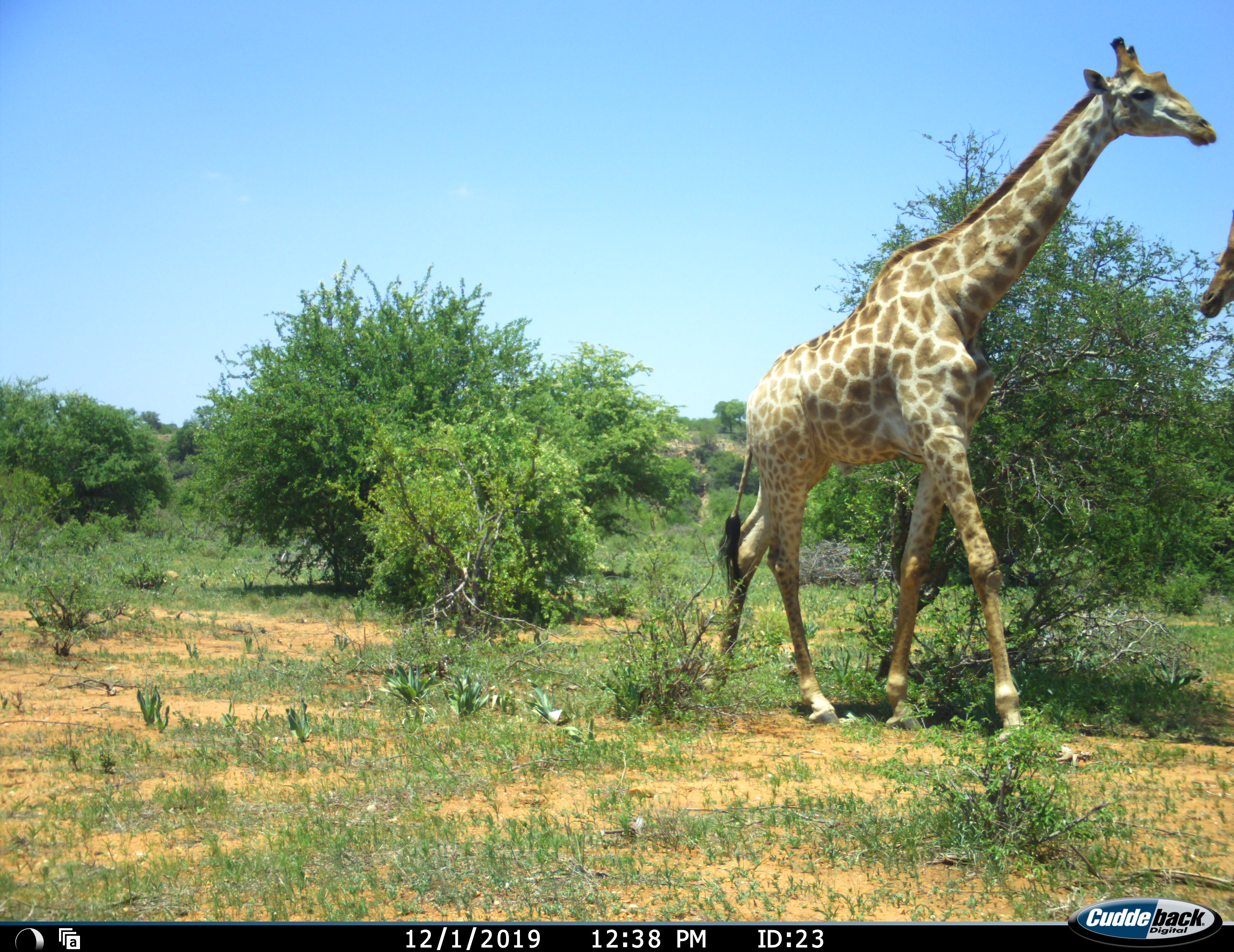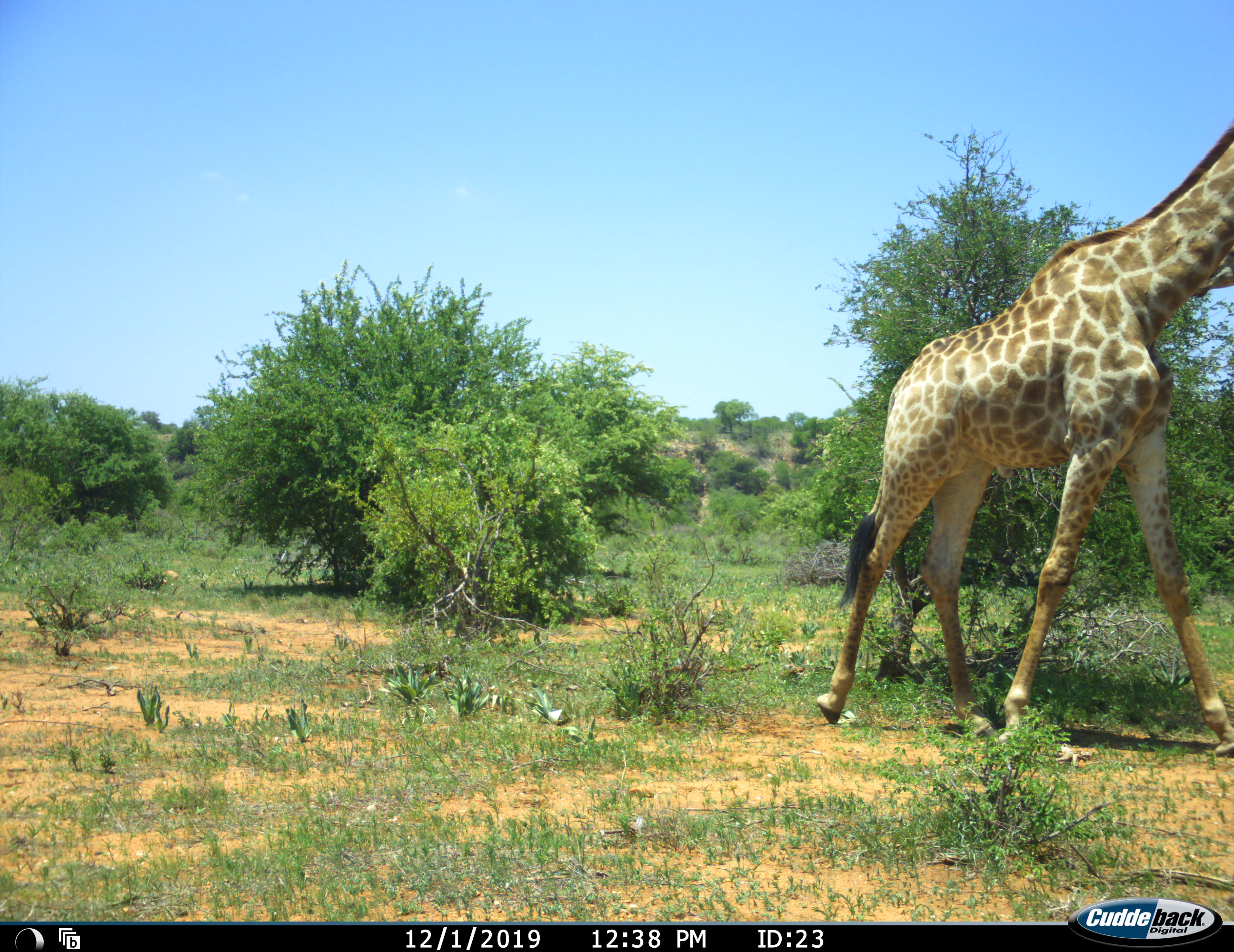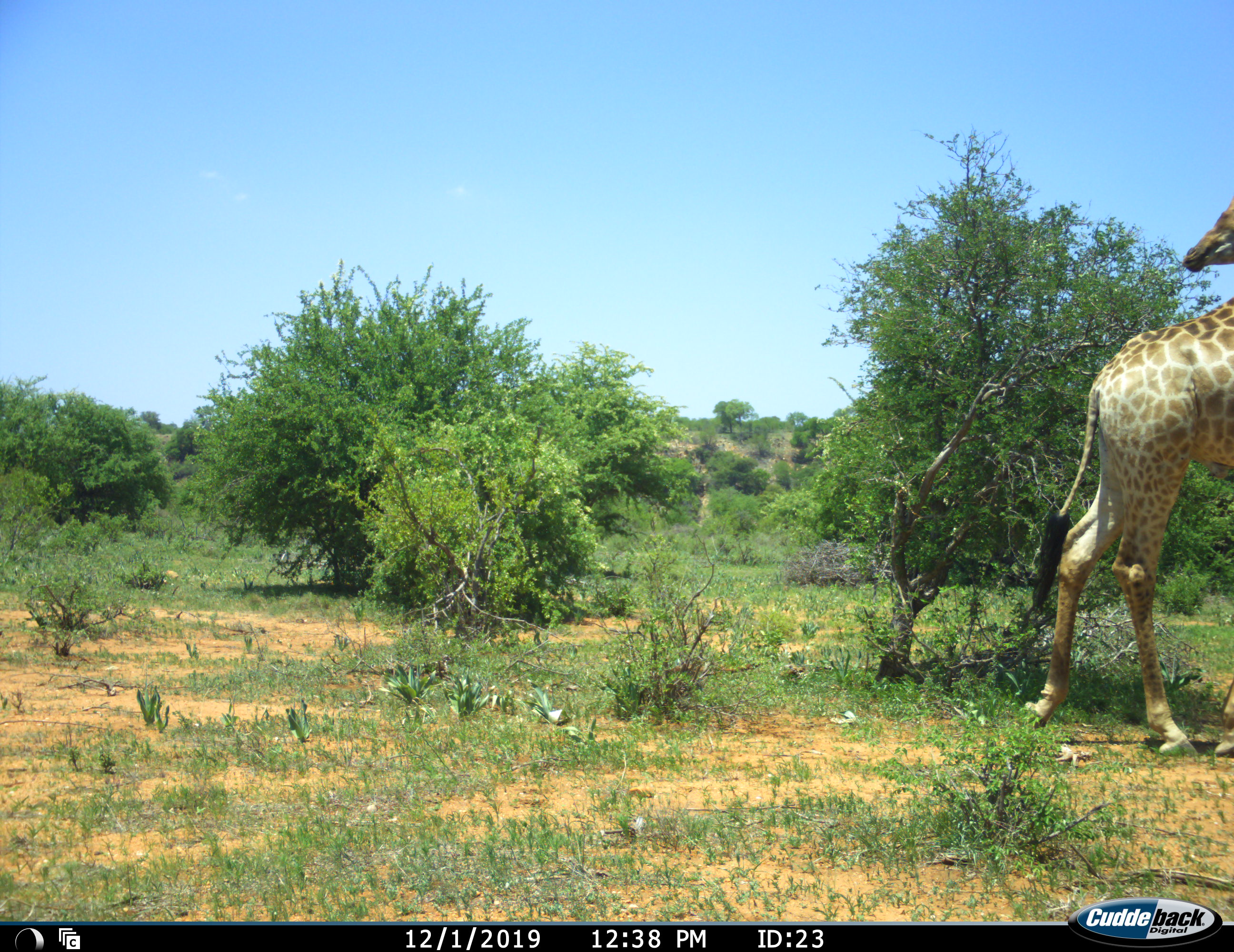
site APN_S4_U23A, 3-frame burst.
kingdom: Animalia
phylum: Chordata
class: Mammalia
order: Artiodactyla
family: Giraffidae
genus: Giraffa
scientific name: Giraffa camelopardalis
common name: giraffe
Giraffe (Giraffa camelopardalis), count 2. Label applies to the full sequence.